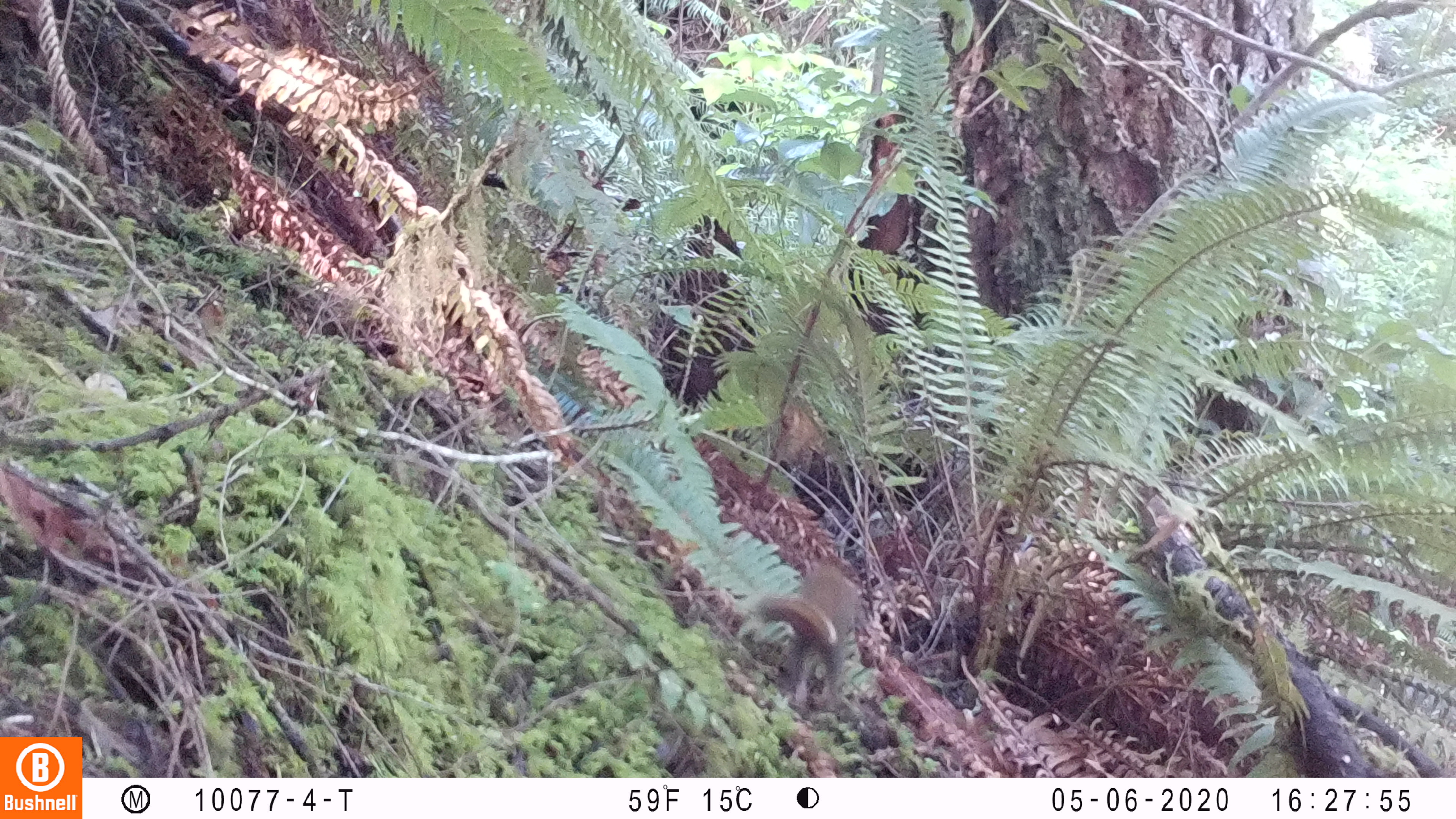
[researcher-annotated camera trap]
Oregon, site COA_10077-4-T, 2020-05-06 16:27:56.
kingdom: Animalia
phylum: Chordata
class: Mammalia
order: Rodentia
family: Sciuridae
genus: Neotamias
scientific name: Neotamias townsendii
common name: townsend's chipmunk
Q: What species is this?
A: Townsend's chipmunk (Neotamias townsendii).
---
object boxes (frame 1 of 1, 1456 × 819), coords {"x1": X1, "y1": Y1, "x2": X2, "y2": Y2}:
townsend's chipmunk: {"x1": 741, "y1": 550, "x2": 860, "y2": 709}